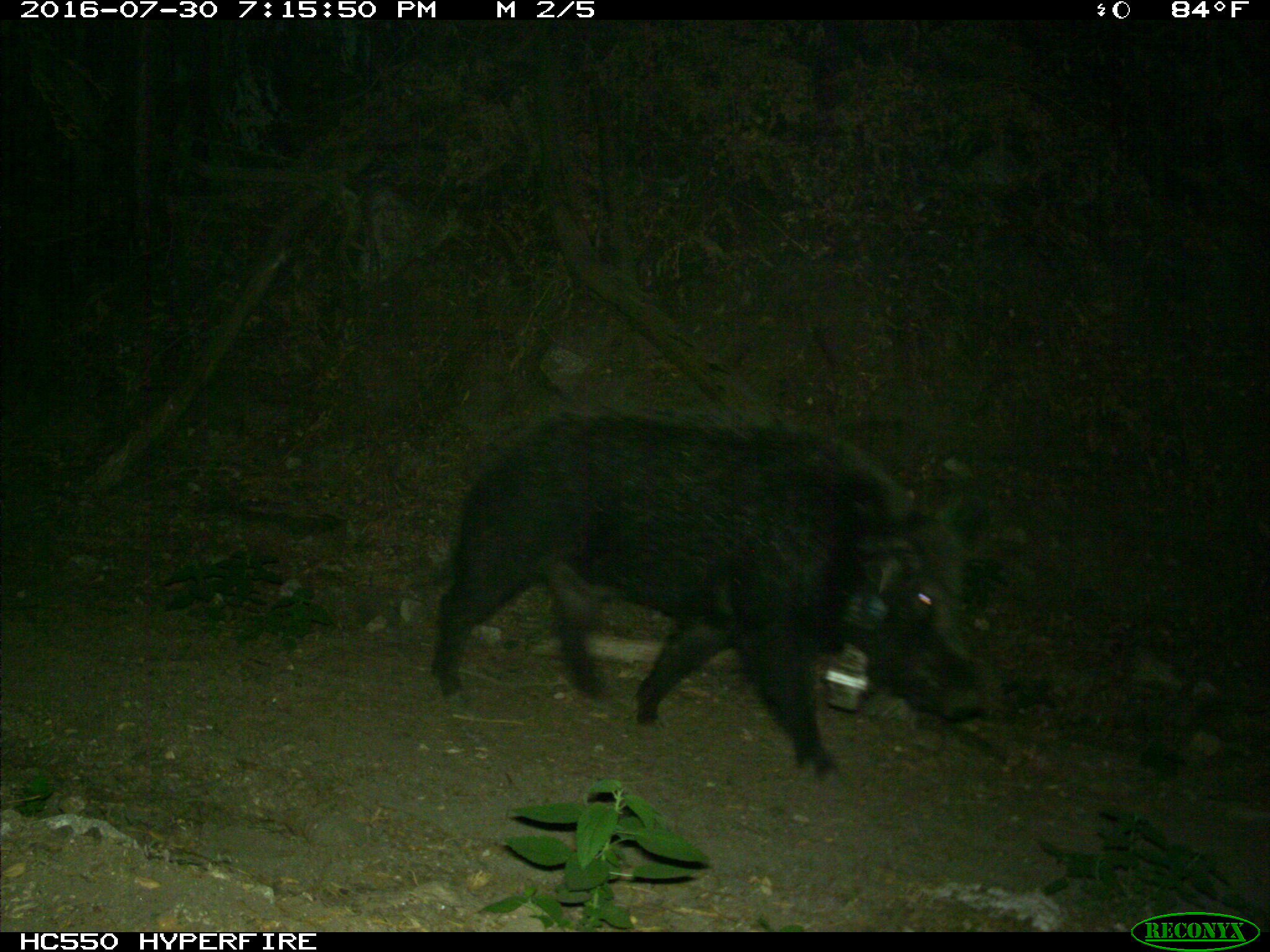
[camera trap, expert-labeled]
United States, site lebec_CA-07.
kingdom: Animalia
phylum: Chordata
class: Mammalia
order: Artiodactyla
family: Suidae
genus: Sus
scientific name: Sus scrofa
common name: wild boar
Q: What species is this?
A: Sus scrofa (wild boar).